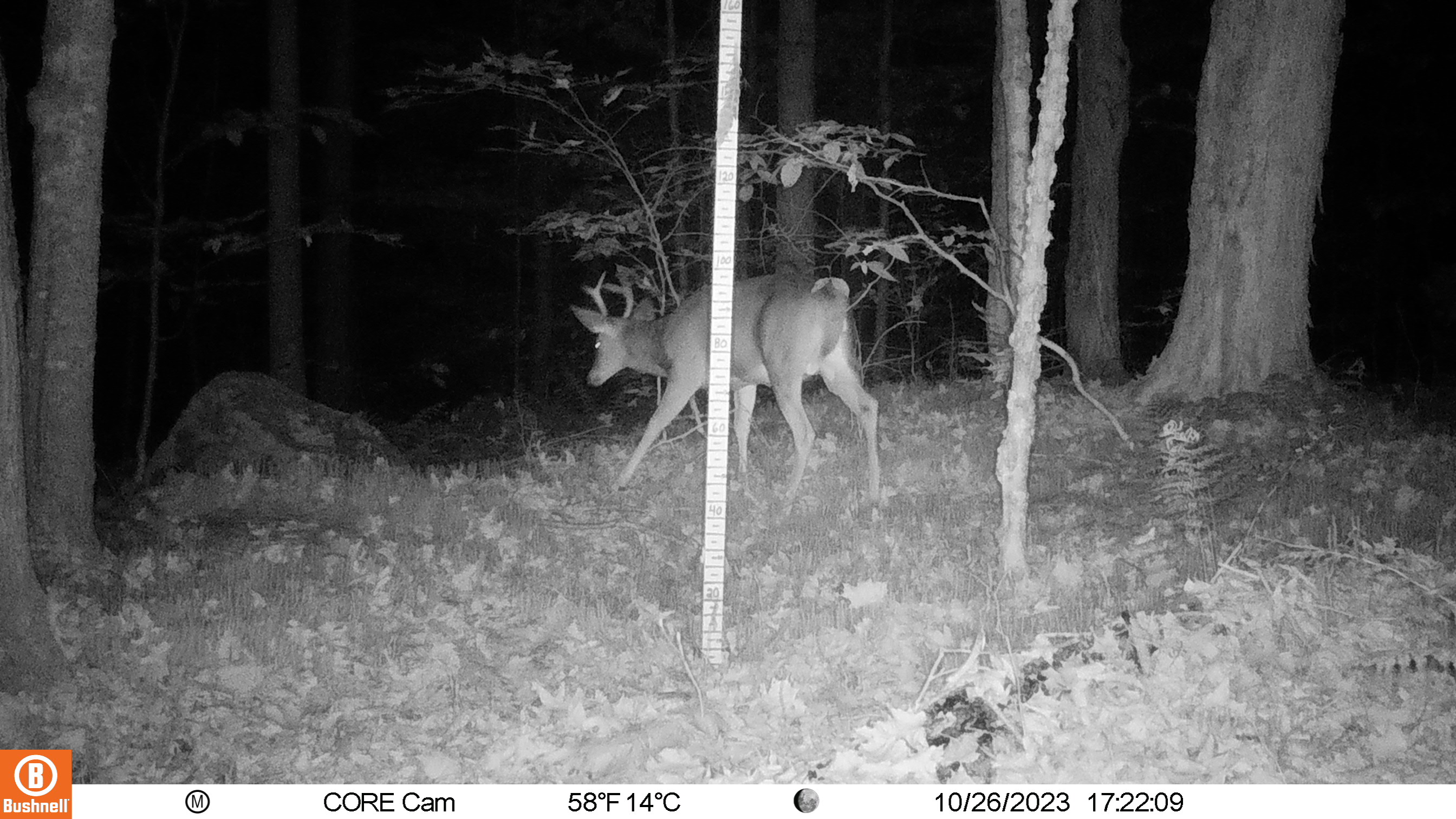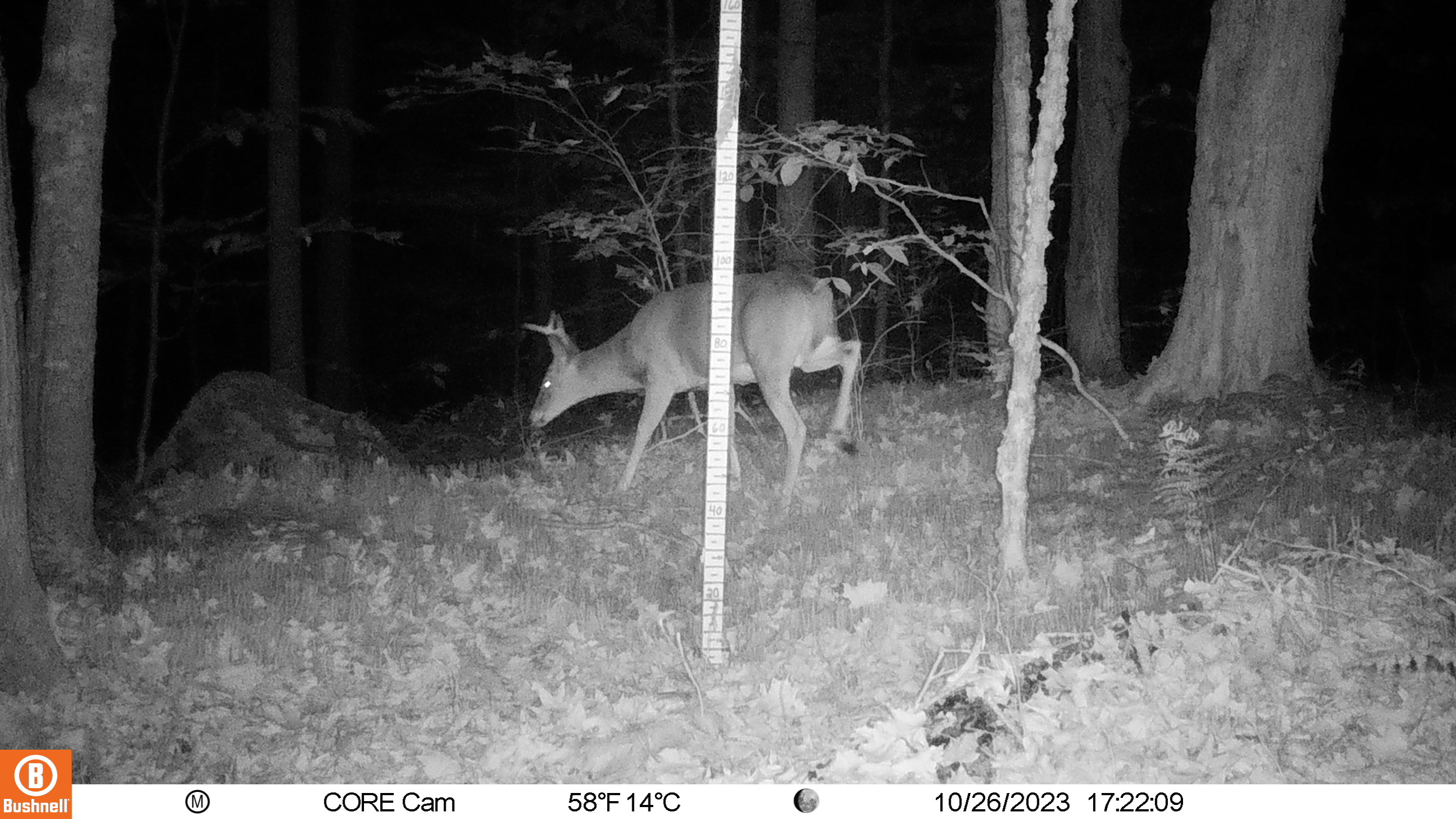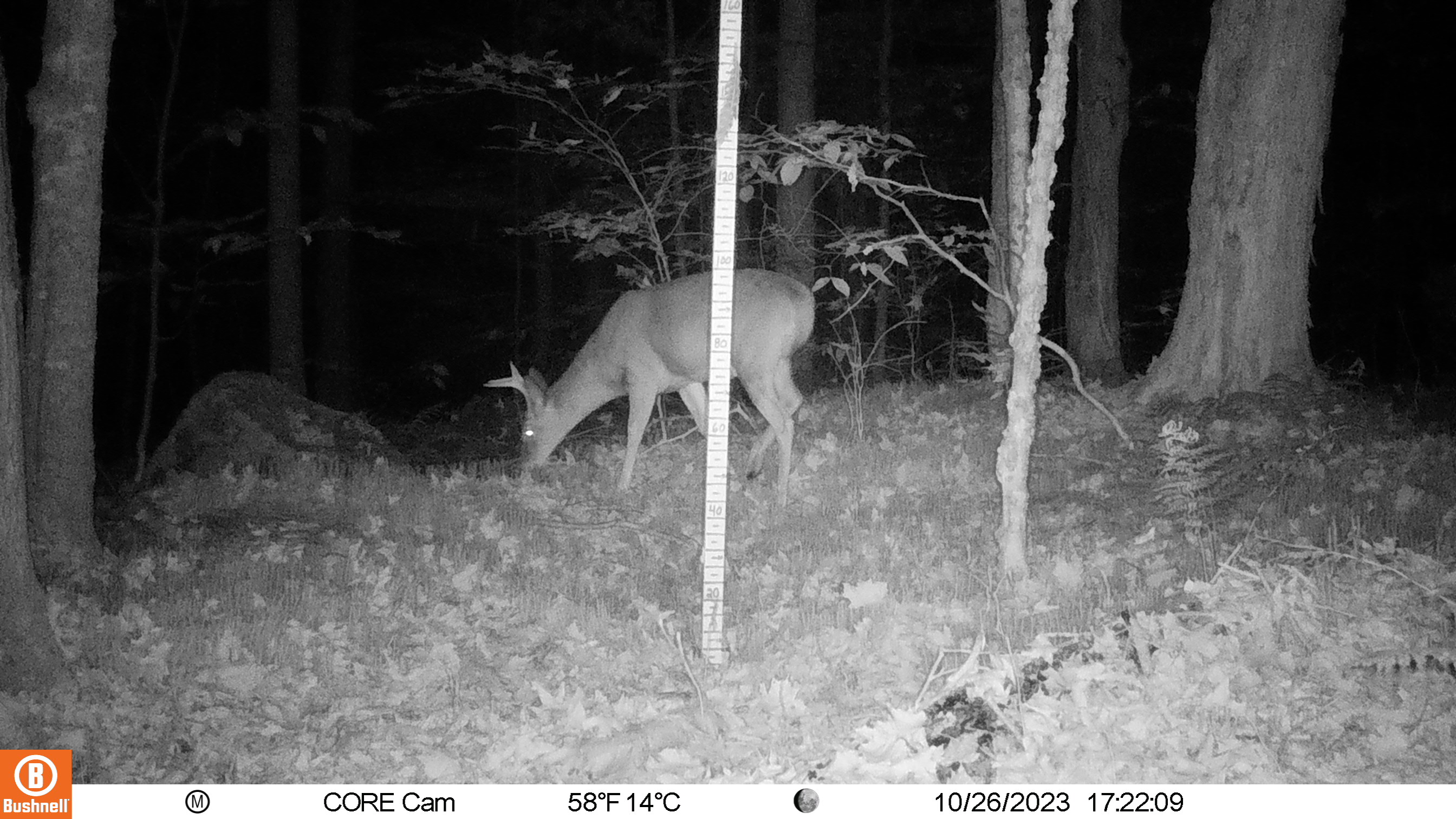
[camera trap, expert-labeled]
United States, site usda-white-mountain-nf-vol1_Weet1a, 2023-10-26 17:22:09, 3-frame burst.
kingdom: Animalia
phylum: Chordata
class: Mammalia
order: Artiodactyla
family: Cervidae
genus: Odocoileus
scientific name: Odocoileus virginianus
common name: white-tailed deer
White-tailed deer (Odocoileus virginianus).